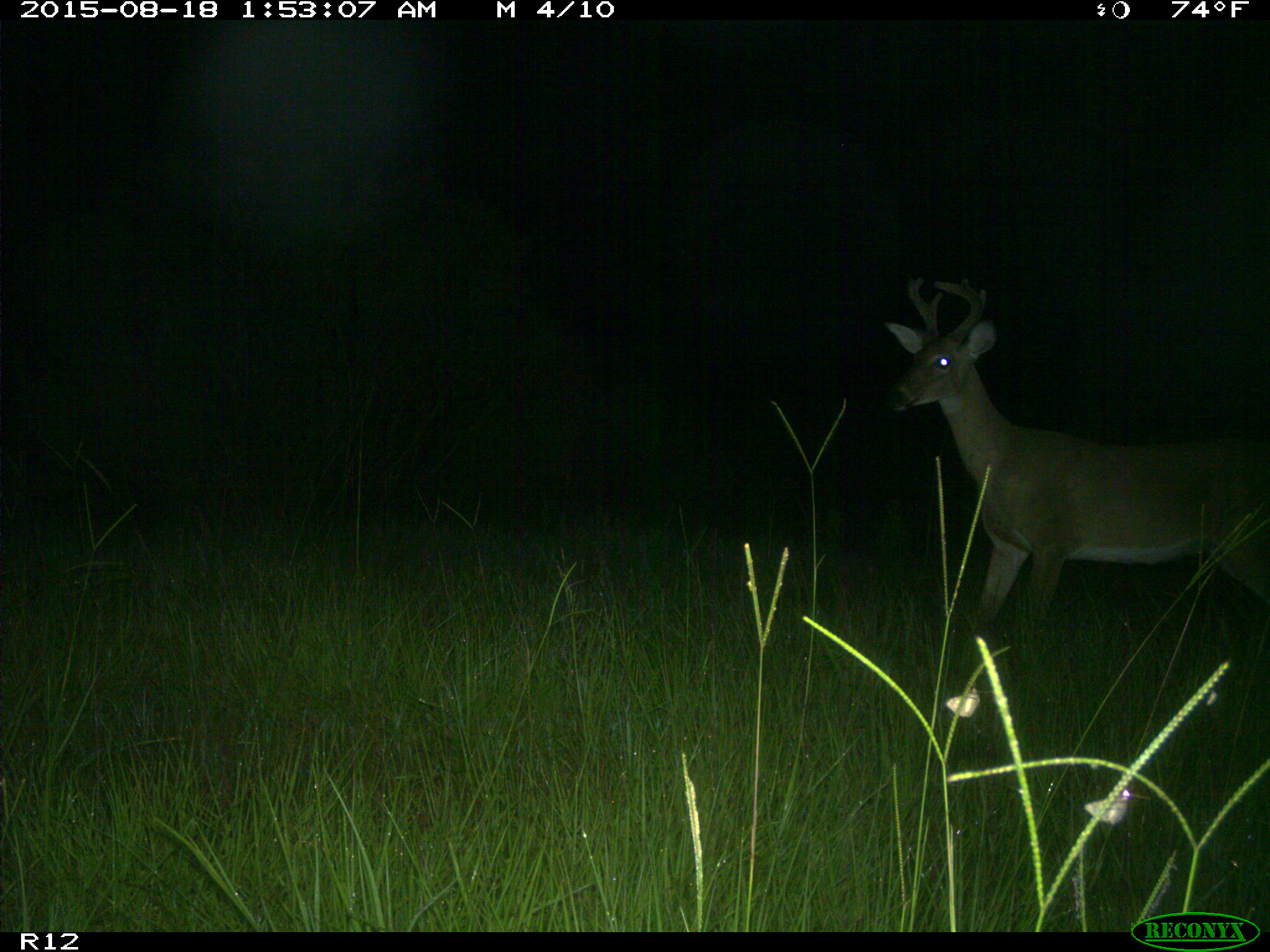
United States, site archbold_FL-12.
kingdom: Animalia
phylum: Chordata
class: Mammalia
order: Artiodactyla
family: Cervidae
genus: Odocoileus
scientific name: Odocoileus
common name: deer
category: unidentified deer